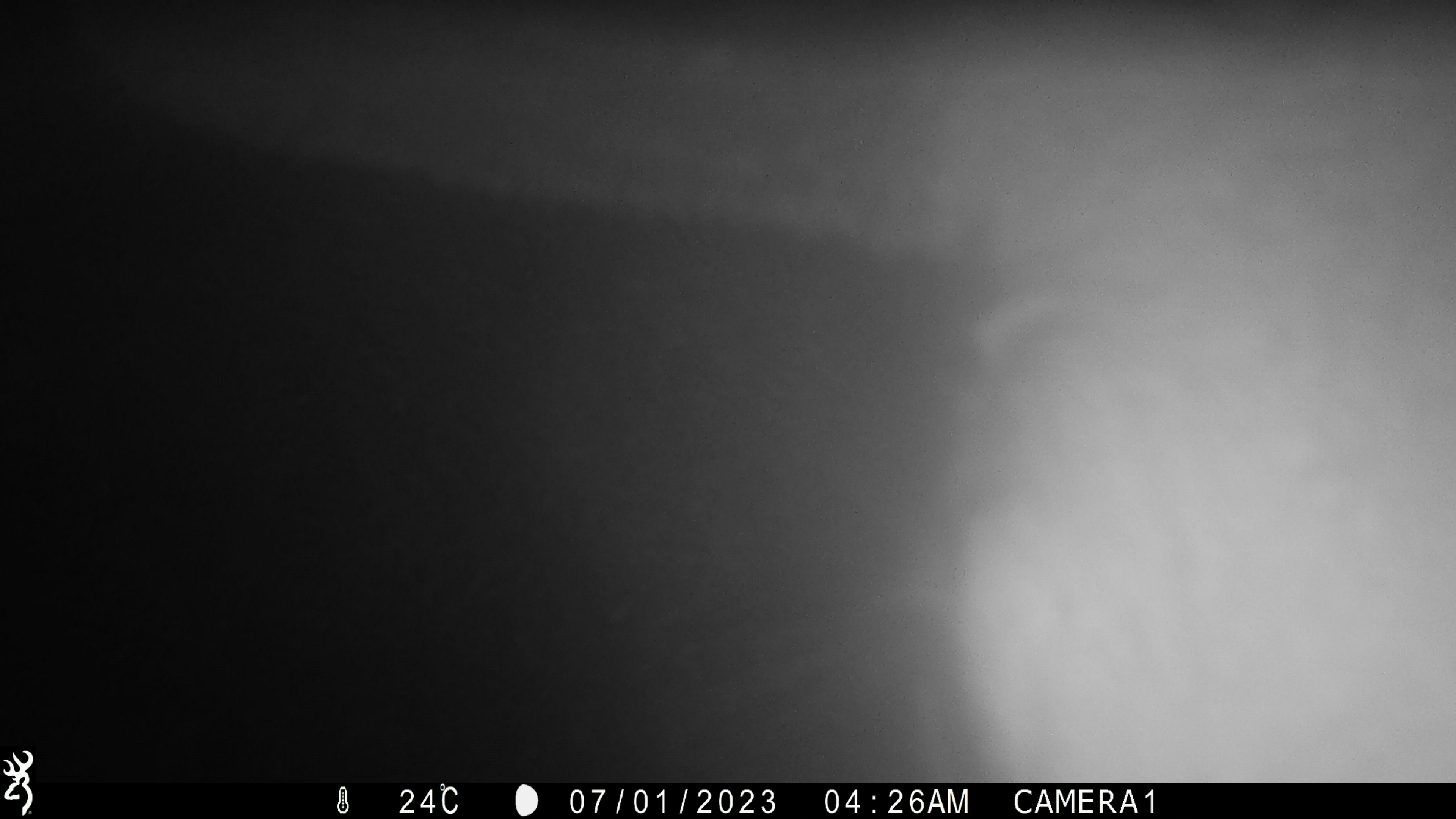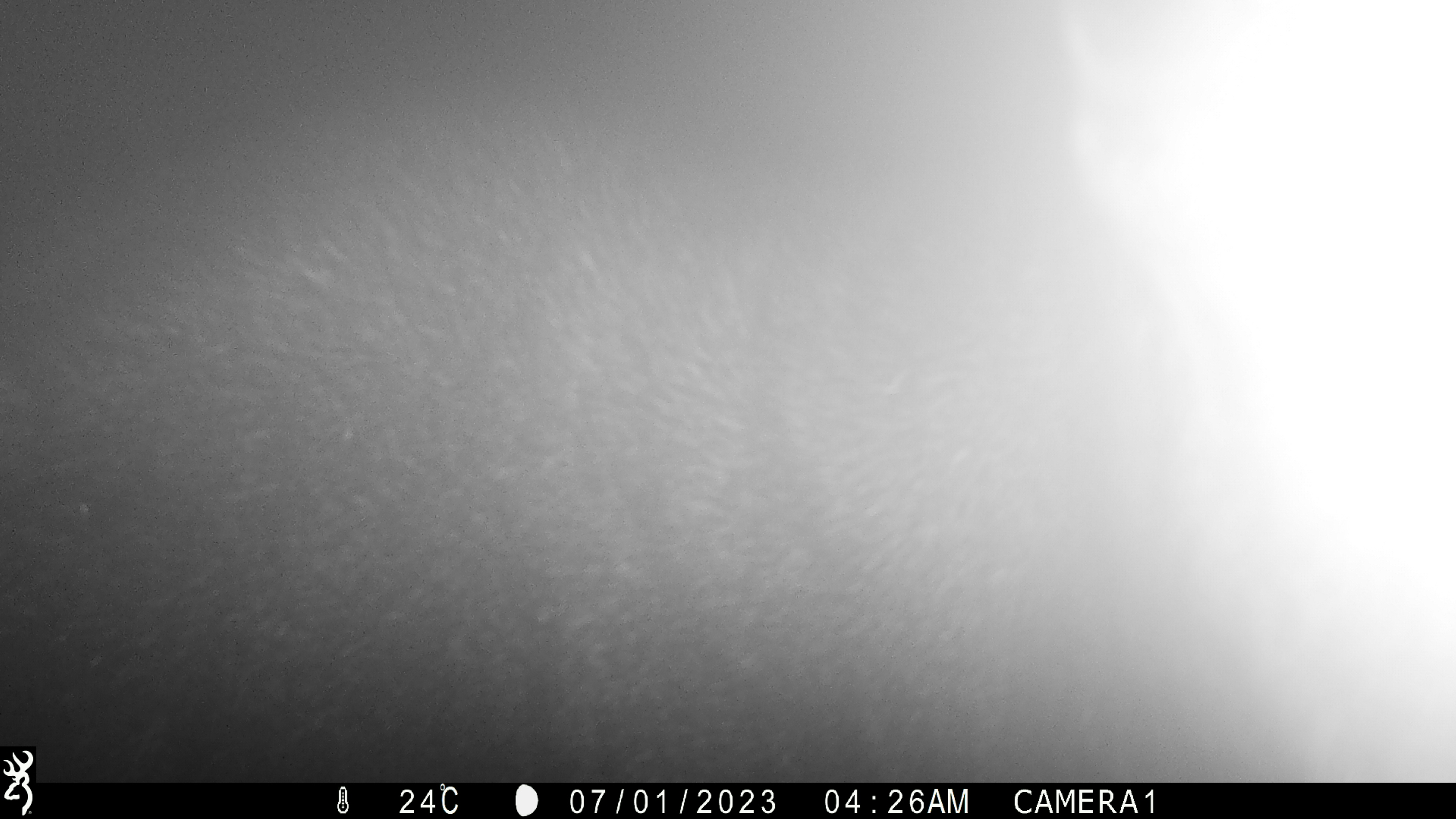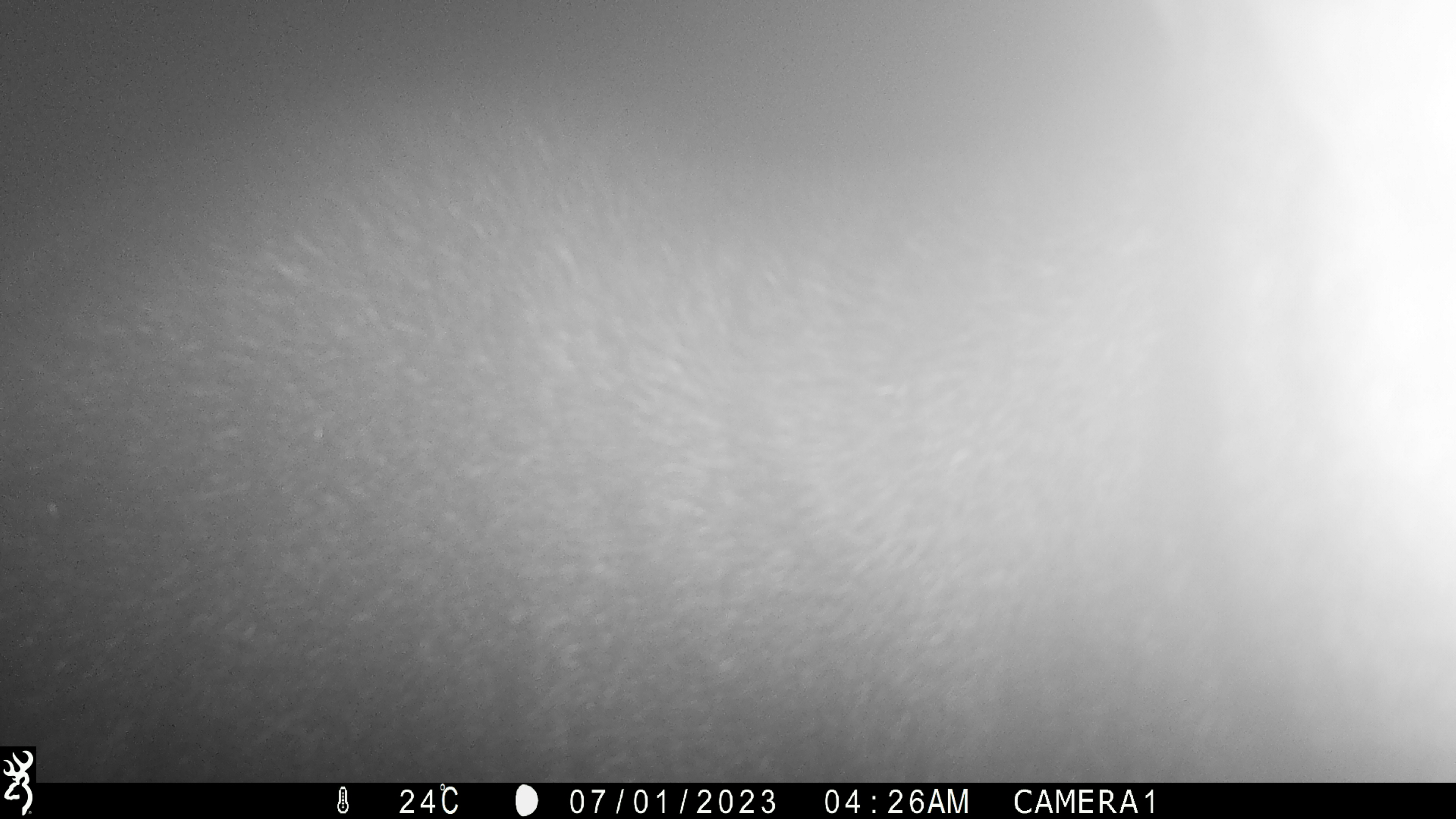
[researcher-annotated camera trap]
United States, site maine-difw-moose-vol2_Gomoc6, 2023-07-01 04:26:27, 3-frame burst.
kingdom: Animalia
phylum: Chordata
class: Mammalia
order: Artiodactyla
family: Cervidae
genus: Alces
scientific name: Alces alces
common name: moose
Moose (Alces alces).